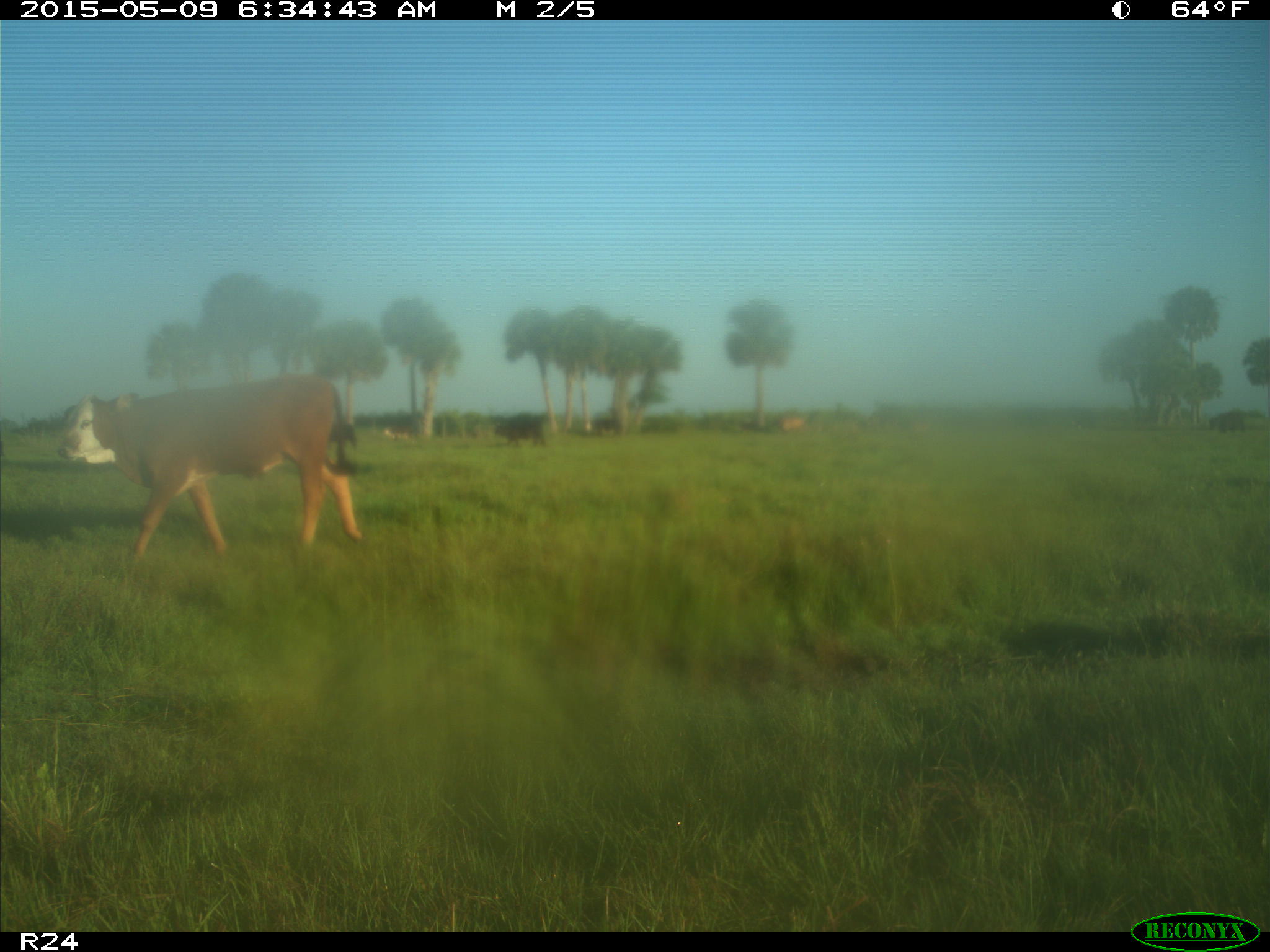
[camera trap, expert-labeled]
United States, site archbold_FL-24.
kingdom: Animalia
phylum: Chordata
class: Mammalia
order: Artiodactyla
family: Bovidae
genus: Bos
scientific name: Bos taurus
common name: domestic cow